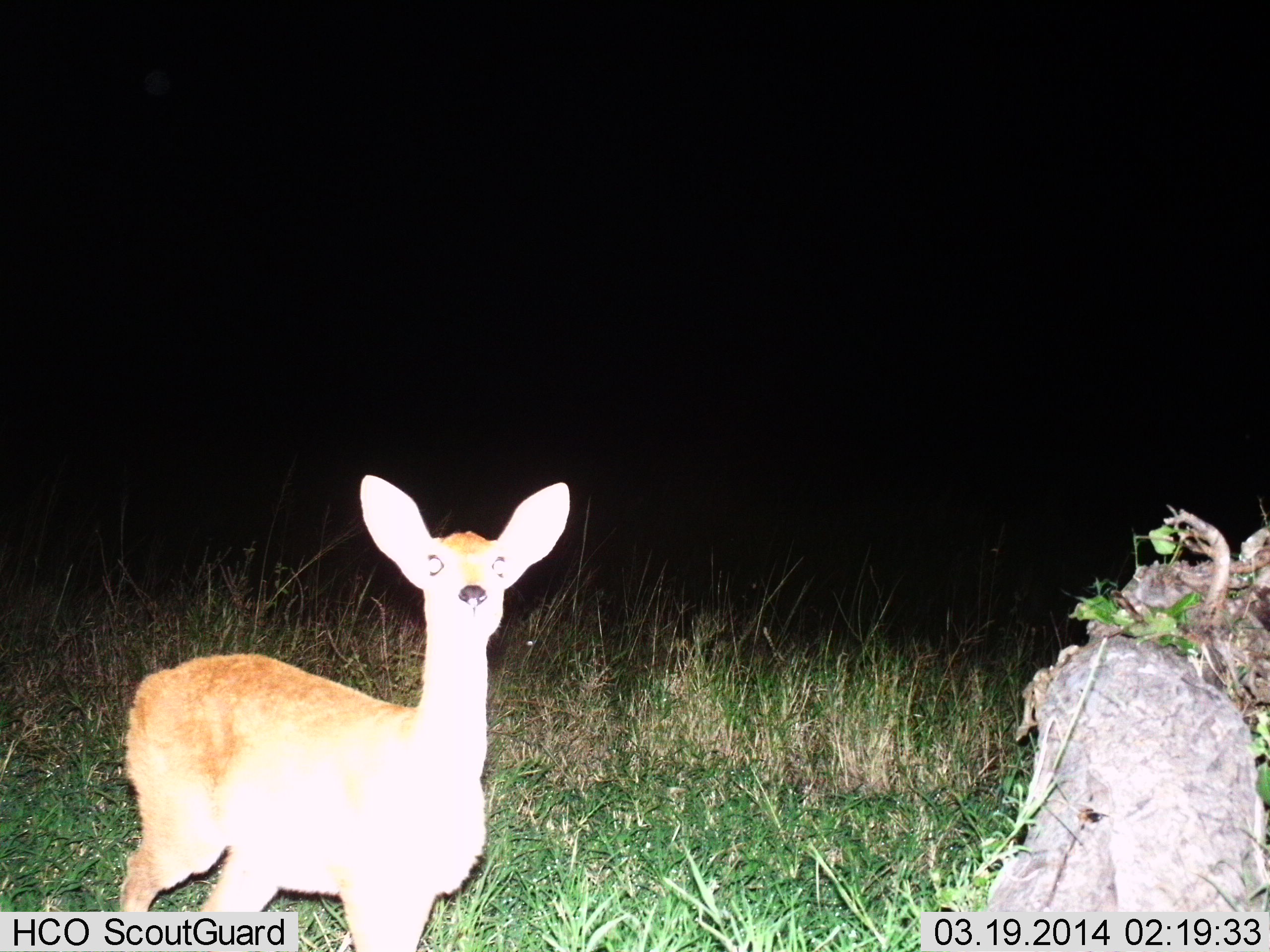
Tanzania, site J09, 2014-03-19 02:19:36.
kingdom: Animalia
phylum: Chordata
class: Mammalia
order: Artiodactyla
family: Bovidae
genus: Redunca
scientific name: Redunca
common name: reedbuck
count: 1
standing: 100%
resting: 0%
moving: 0%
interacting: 0%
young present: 18%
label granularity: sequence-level